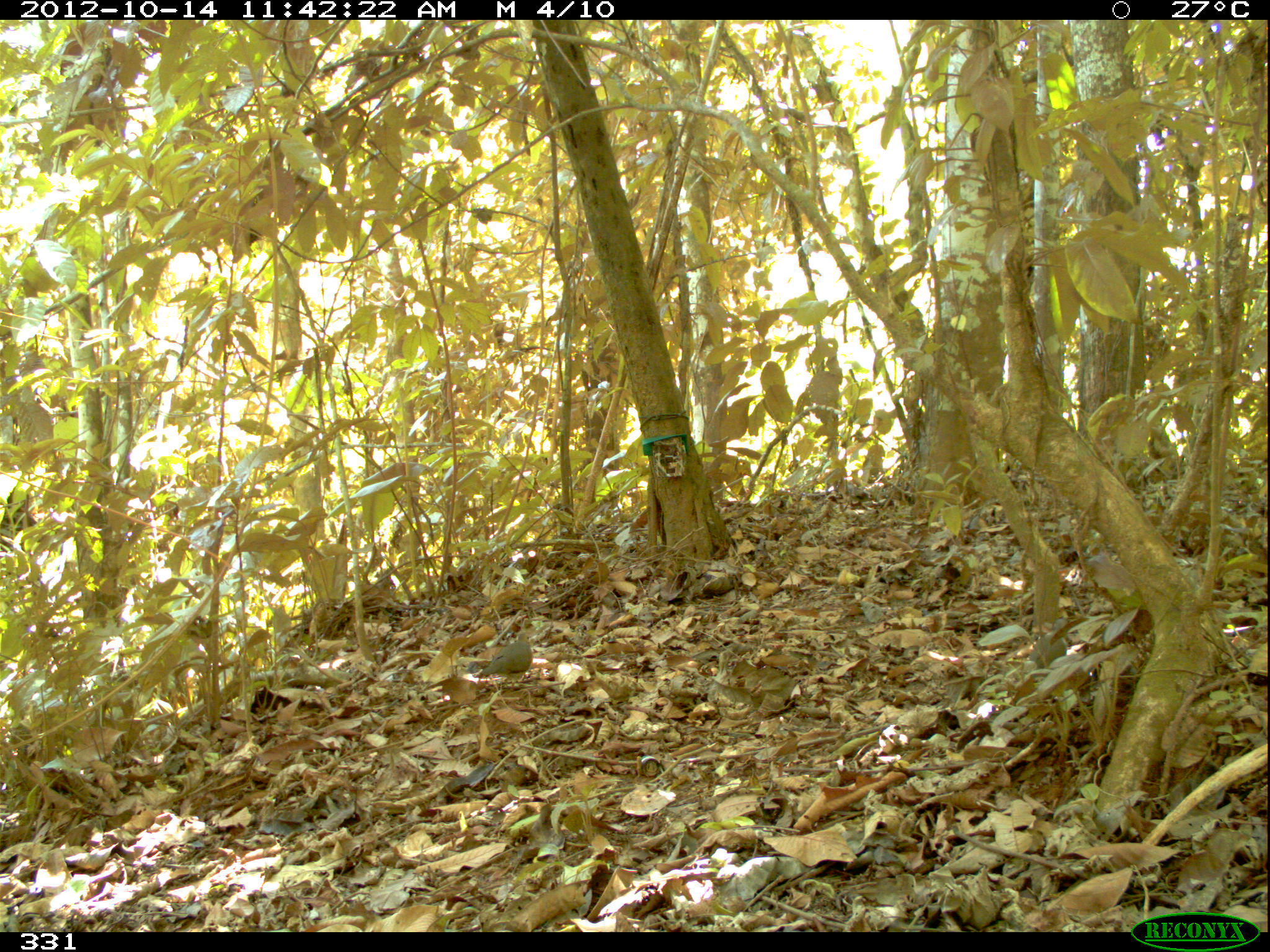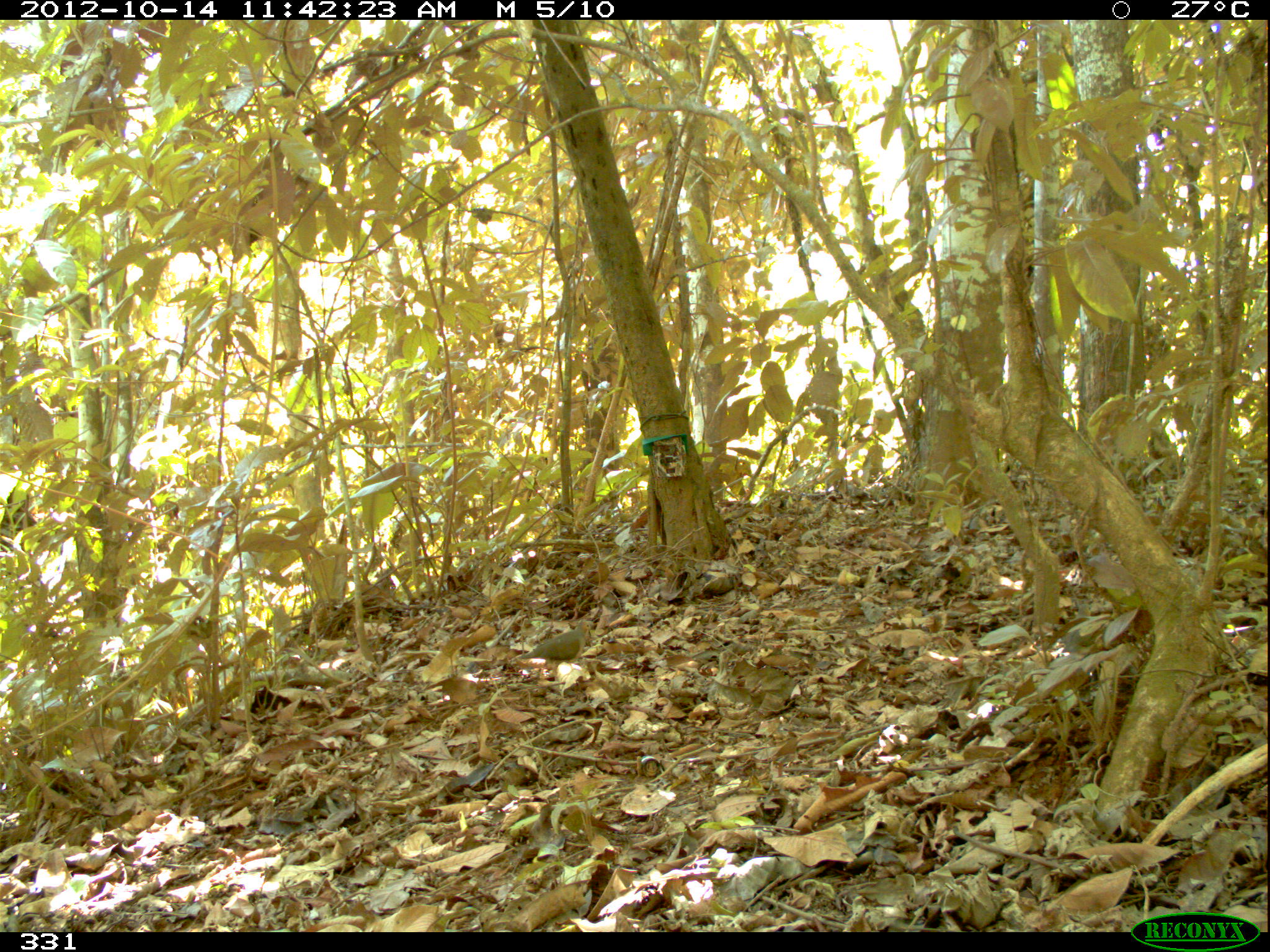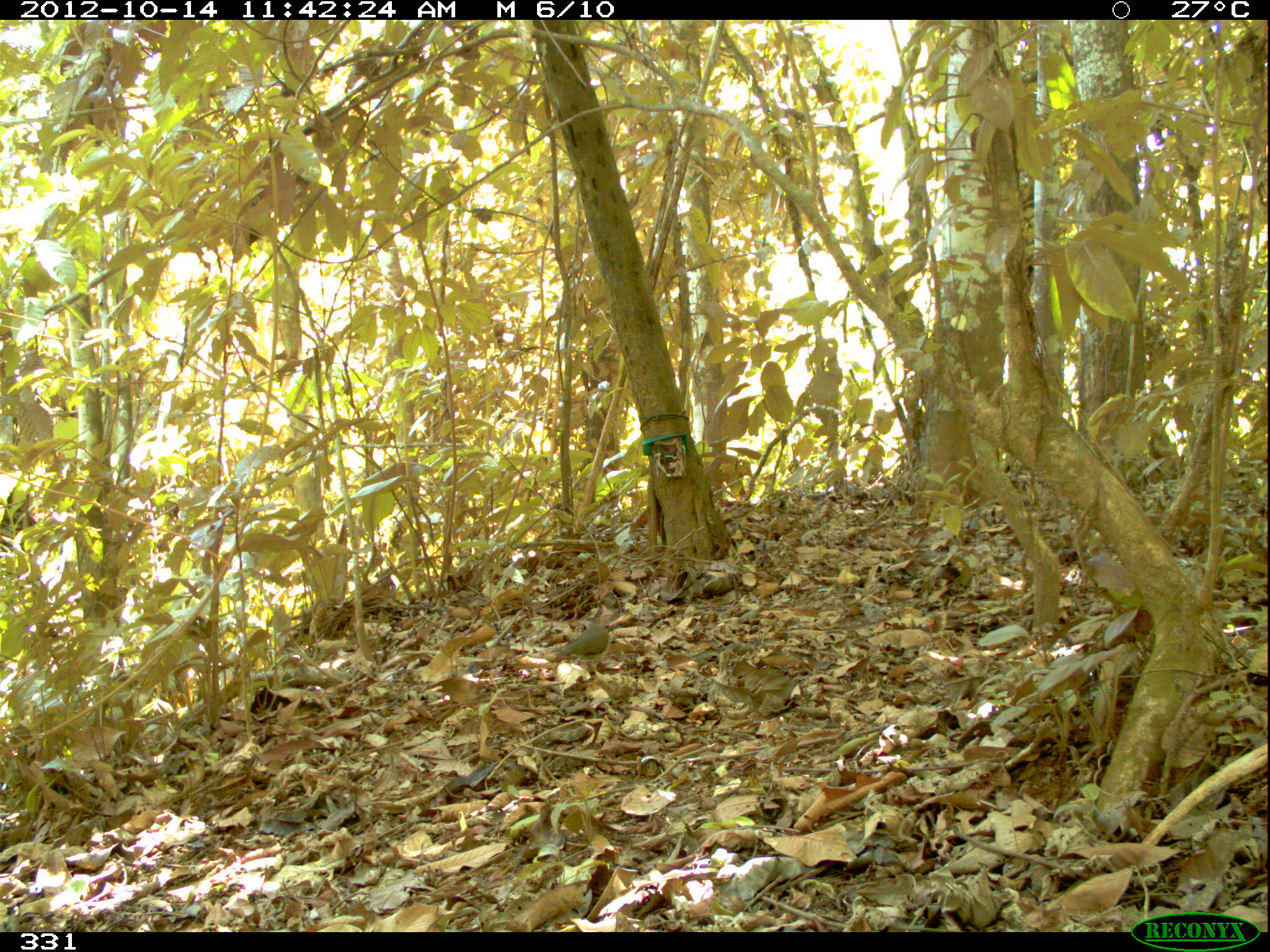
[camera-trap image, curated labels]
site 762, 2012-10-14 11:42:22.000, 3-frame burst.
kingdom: Animalia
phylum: Chordata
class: Aves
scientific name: Aves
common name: bird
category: unknown bird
Unknown bird (bird) (Aves).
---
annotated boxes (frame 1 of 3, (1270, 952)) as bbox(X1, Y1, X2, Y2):
unknown bird: bbox(471, 631, 532, 688); bbox(1030, 618, 1067, 668)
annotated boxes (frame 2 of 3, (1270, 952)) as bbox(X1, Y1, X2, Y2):
unknown bird: bbox(510, 619, 596, 680); bbox(1064, 603, 1092, 652)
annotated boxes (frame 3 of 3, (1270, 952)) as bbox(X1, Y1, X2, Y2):
unknown bird: bbox(551, 616, 611, 673)